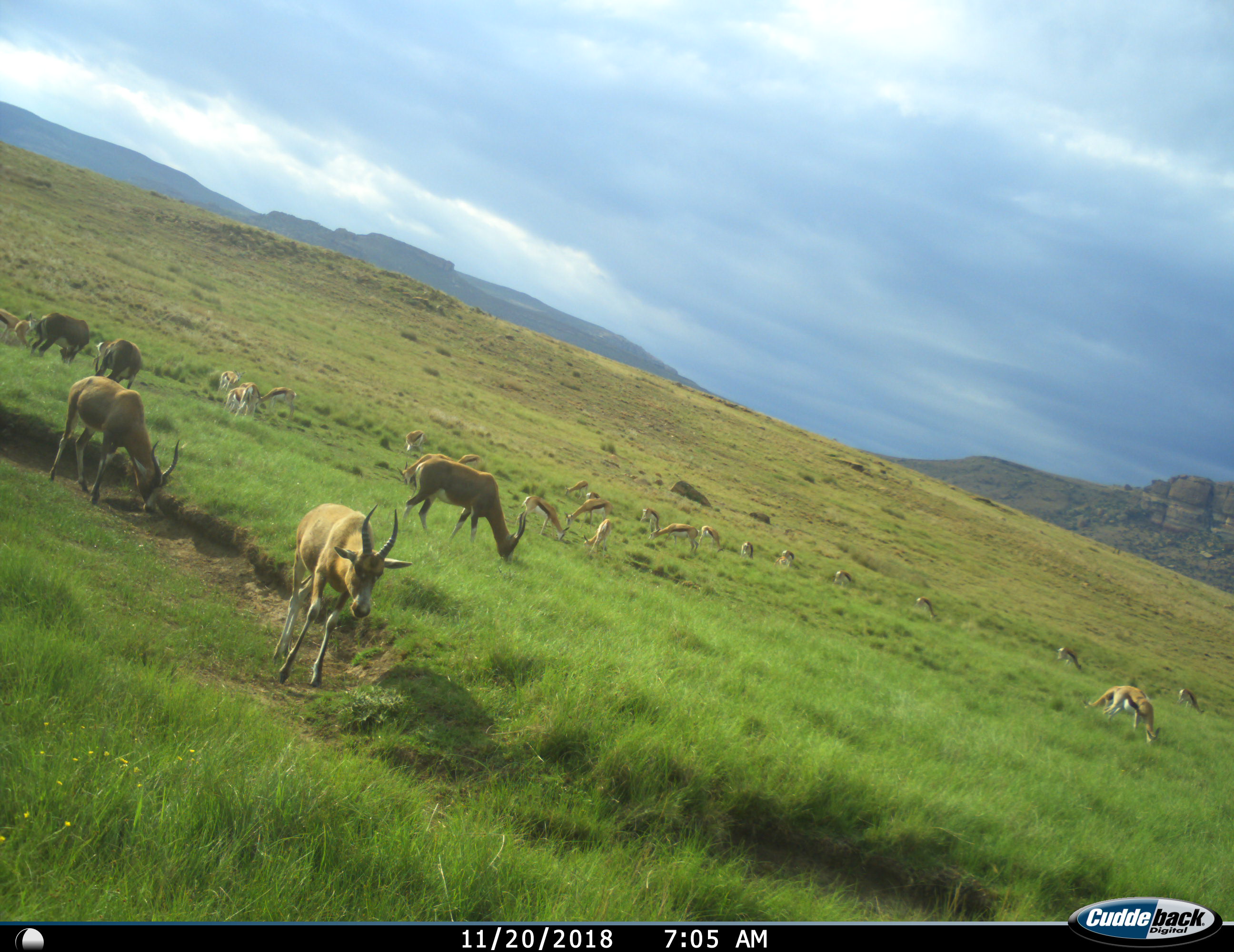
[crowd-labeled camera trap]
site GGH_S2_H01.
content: unidentified animal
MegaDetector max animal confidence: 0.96